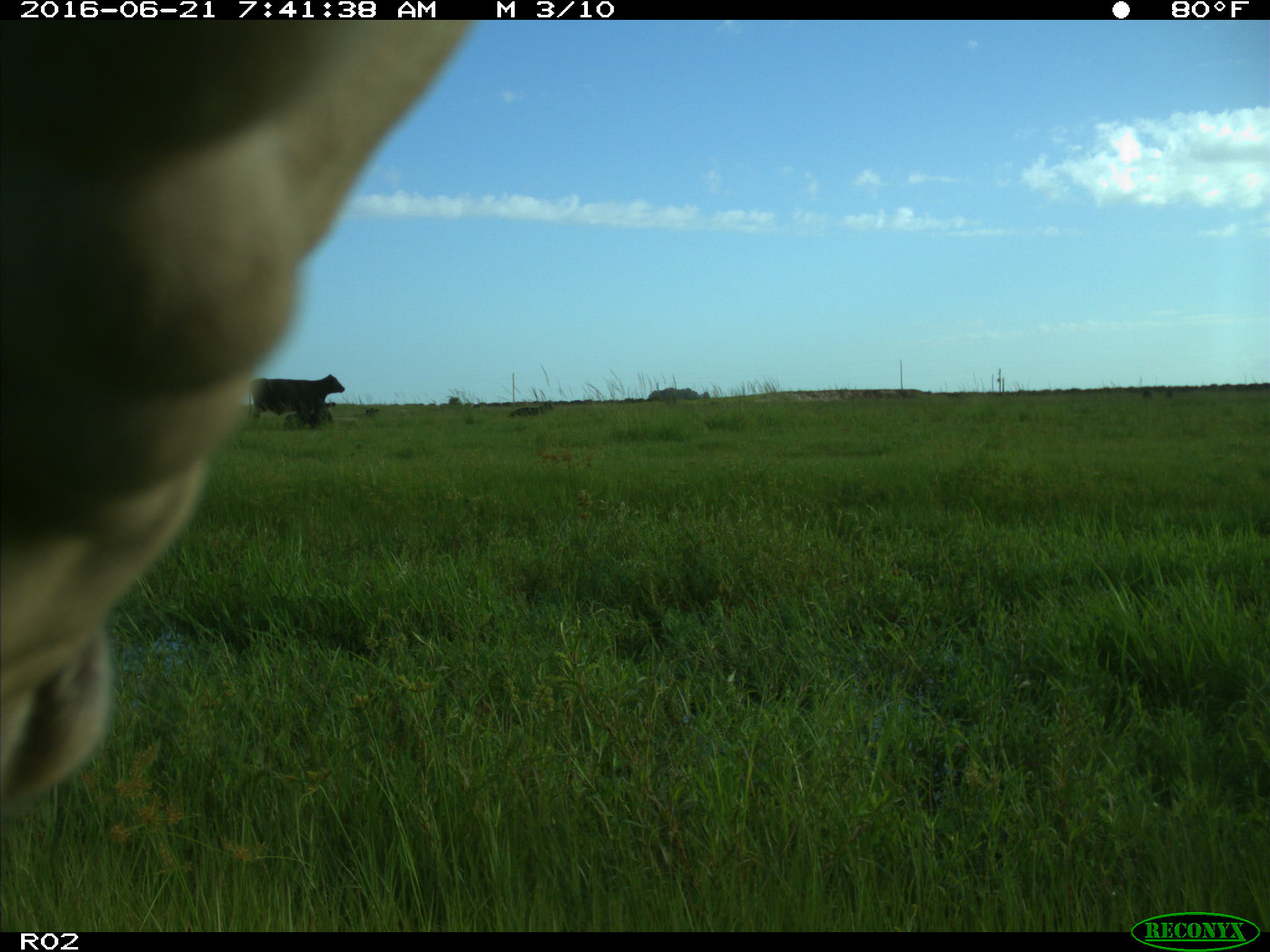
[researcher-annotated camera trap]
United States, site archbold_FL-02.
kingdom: Animalia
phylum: Chordata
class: Mammalia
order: Artiodactyla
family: Bovidae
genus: Bos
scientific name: Bos taurus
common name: domestic cow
Bos taurus (domestic cow).